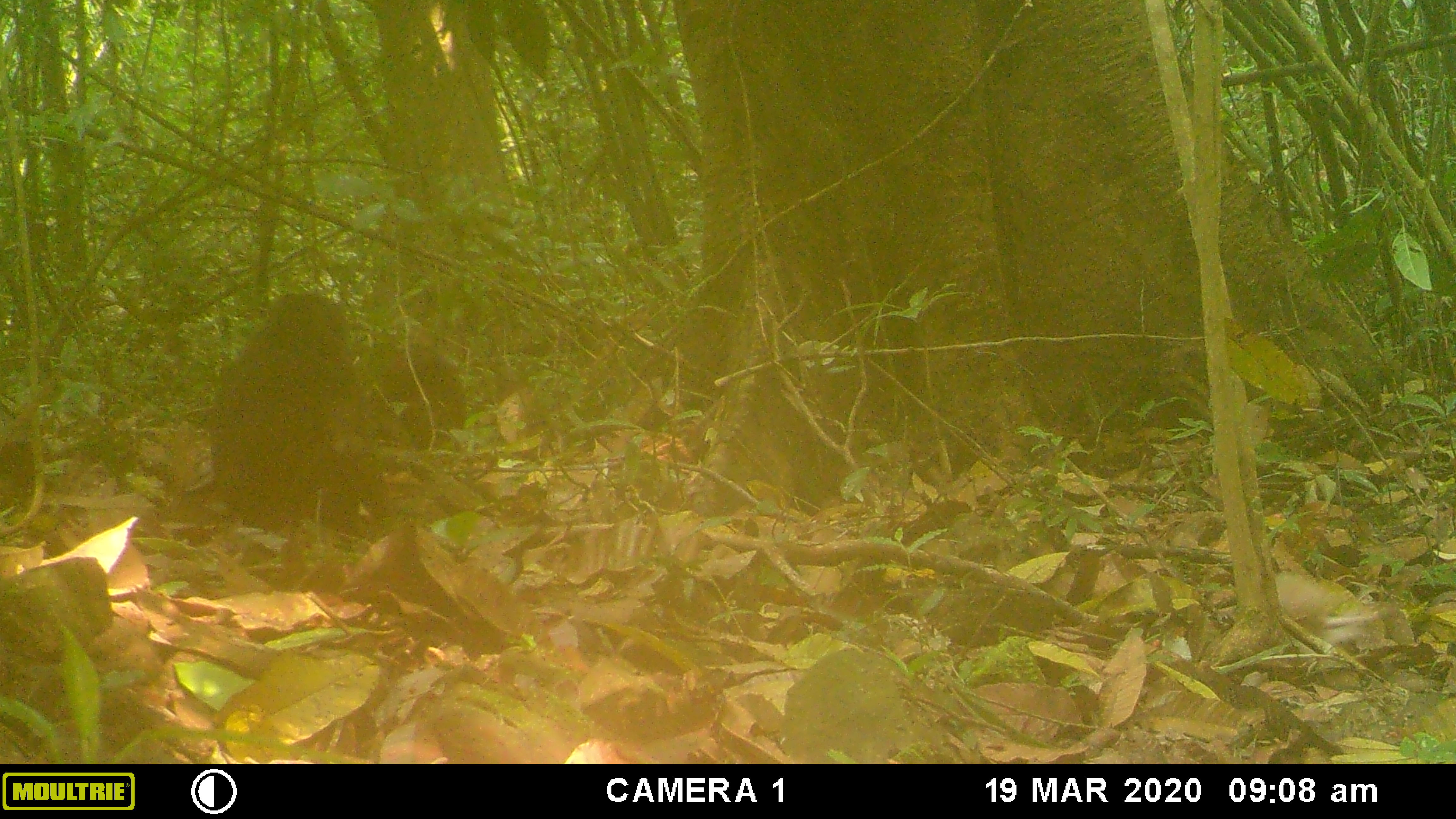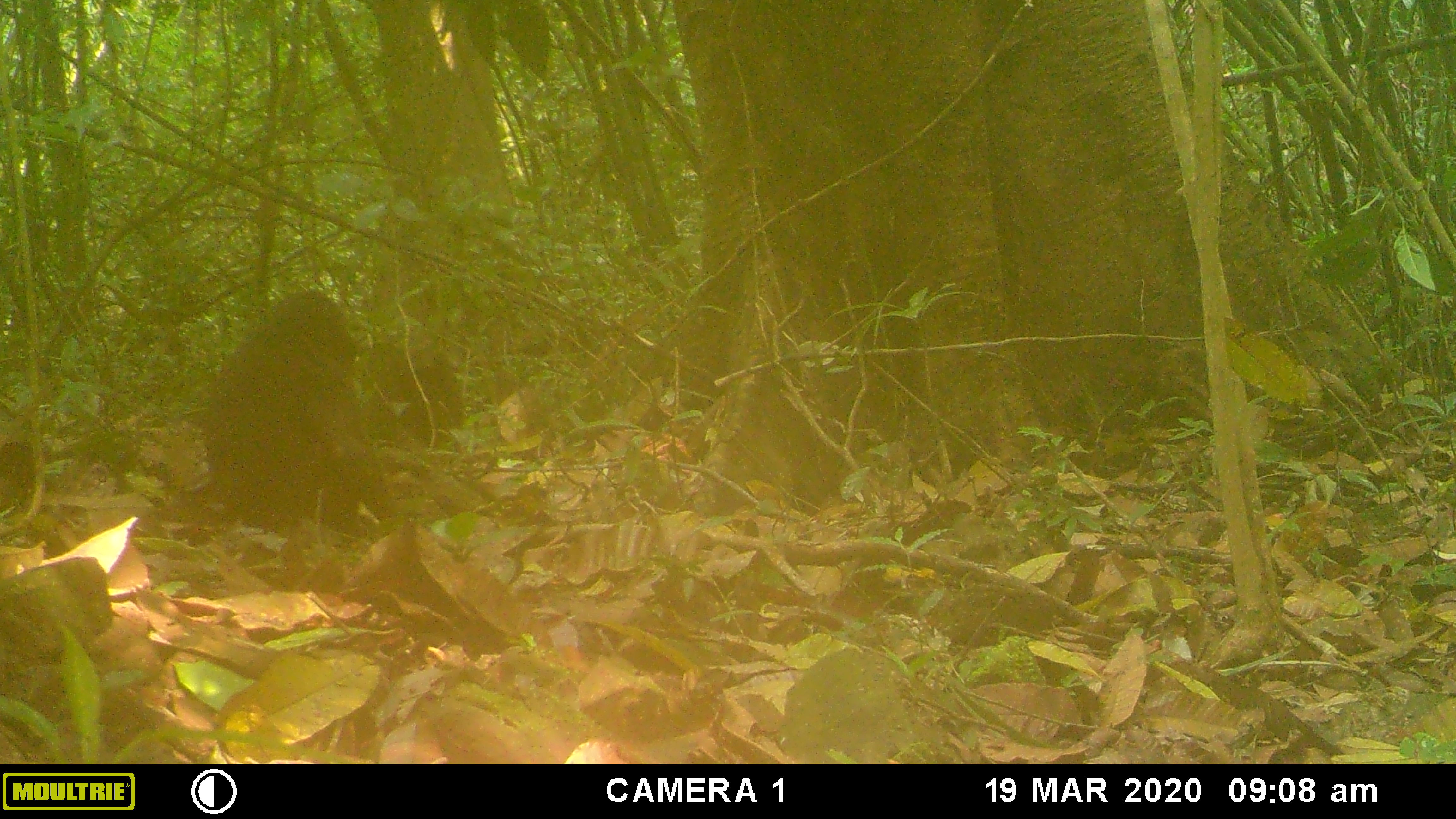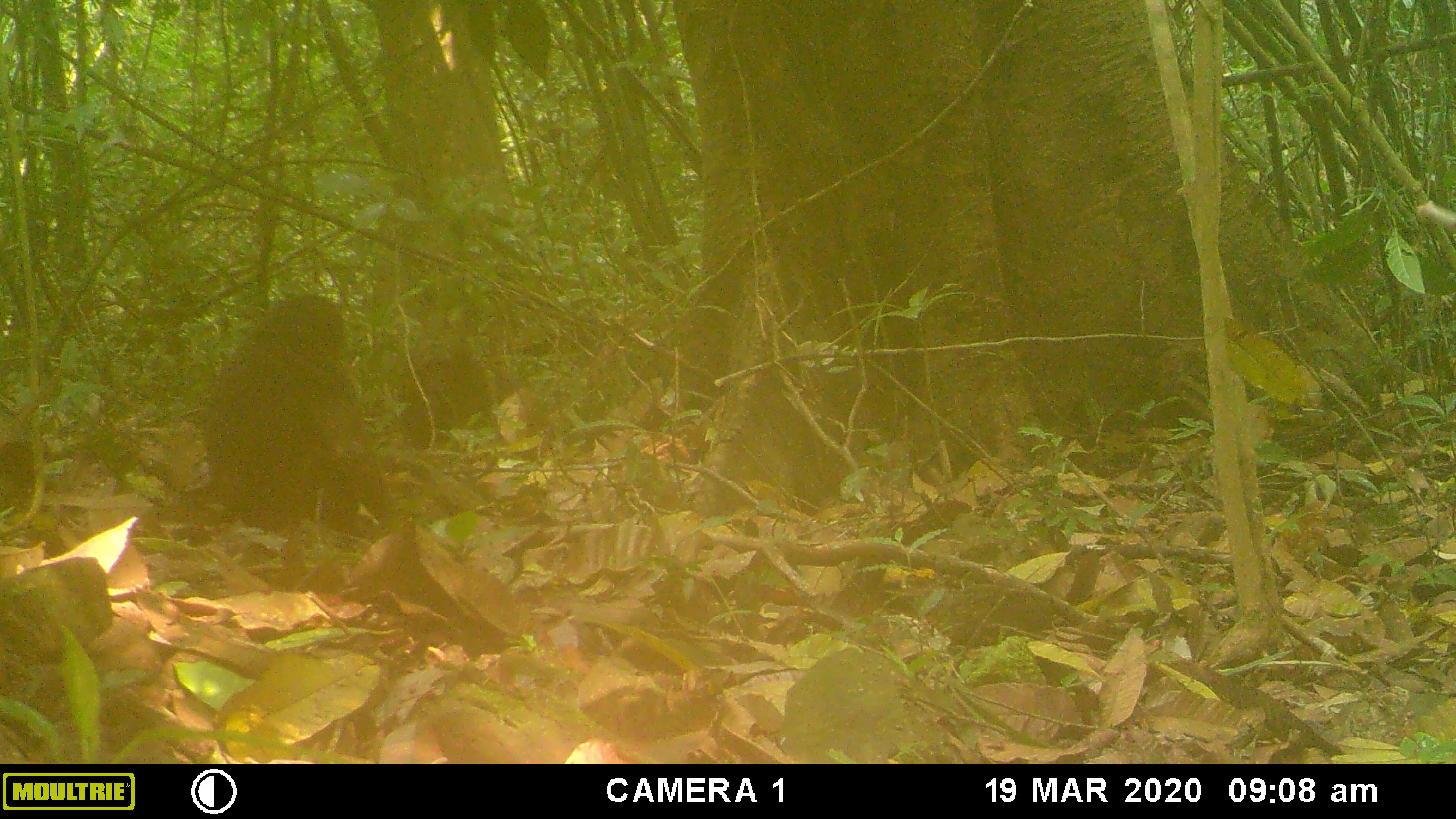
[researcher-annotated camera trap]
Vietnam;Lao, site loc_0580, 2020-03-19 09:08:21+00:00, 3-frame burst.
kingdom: Animalia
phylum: Chordata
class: Mammalia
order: Primates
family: Cercopithecidae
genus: Macaca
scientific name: Macaca arctoides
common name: stump-tailed macaque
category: stump tailed macaque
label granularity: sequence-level